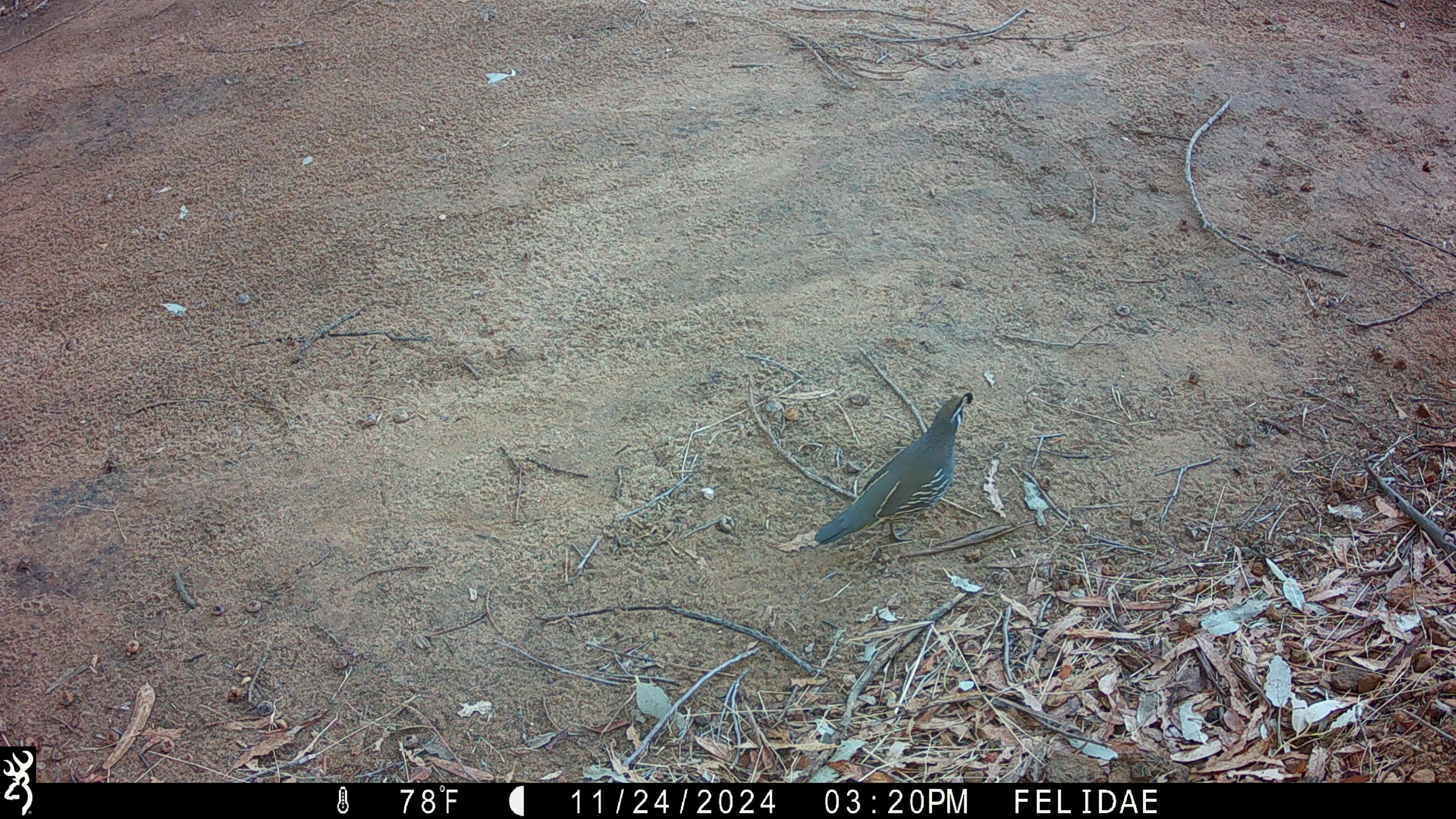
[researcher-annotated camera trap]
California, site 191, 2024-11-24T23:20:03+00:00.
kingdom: Animalia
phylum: Chordata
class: Aves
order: Galliformes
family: Odontophoridae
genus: Callipepla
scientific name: Callipepla californica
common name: california quail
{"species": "california quail (Callipepla californica)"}